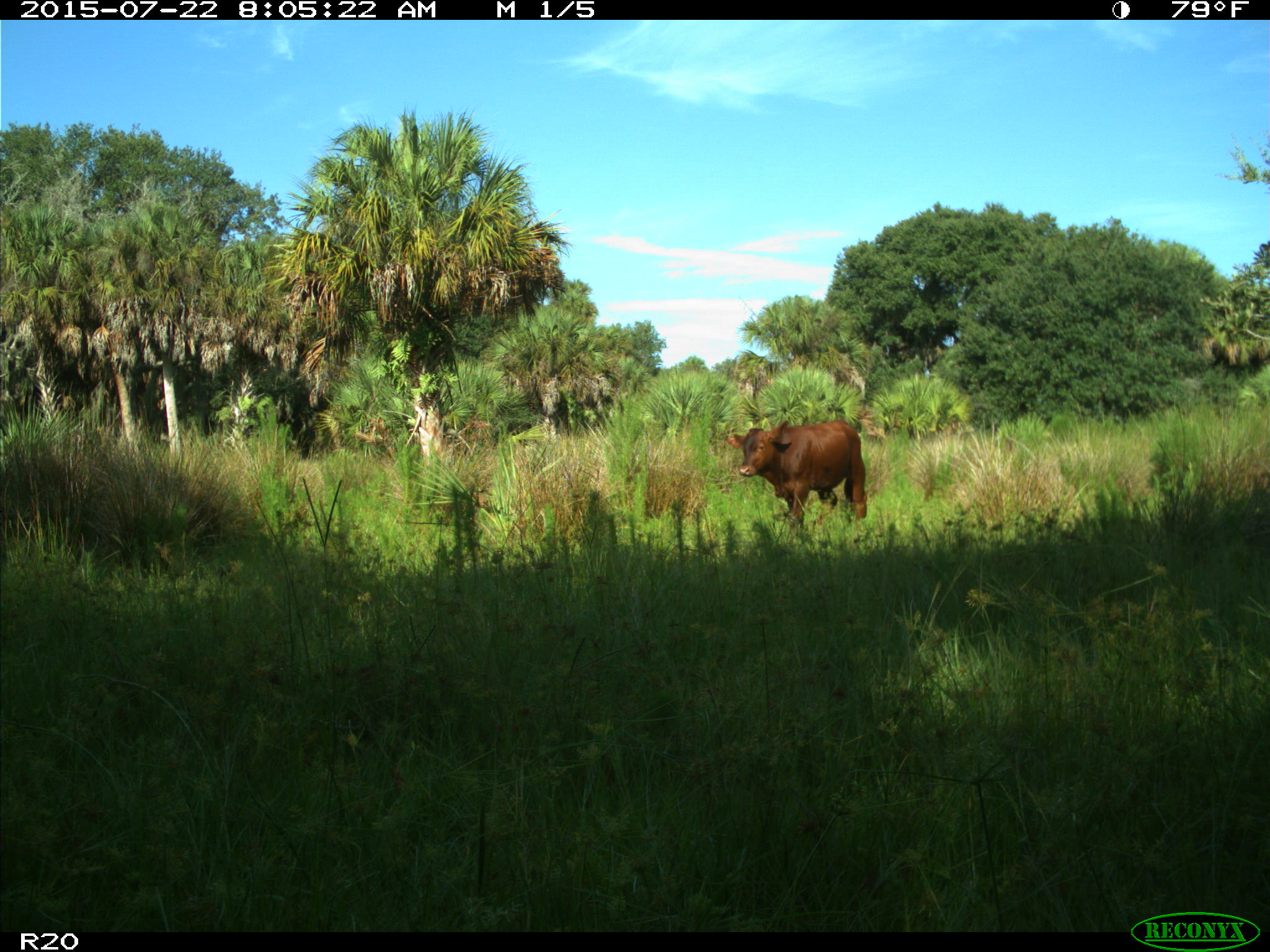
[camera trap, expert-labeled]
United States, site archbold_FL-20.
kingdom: Animalia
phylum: Chordata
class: Mammalia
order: Artiodactyla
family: Bovidae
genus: Bos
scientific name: Bos taurus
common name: domestic cow